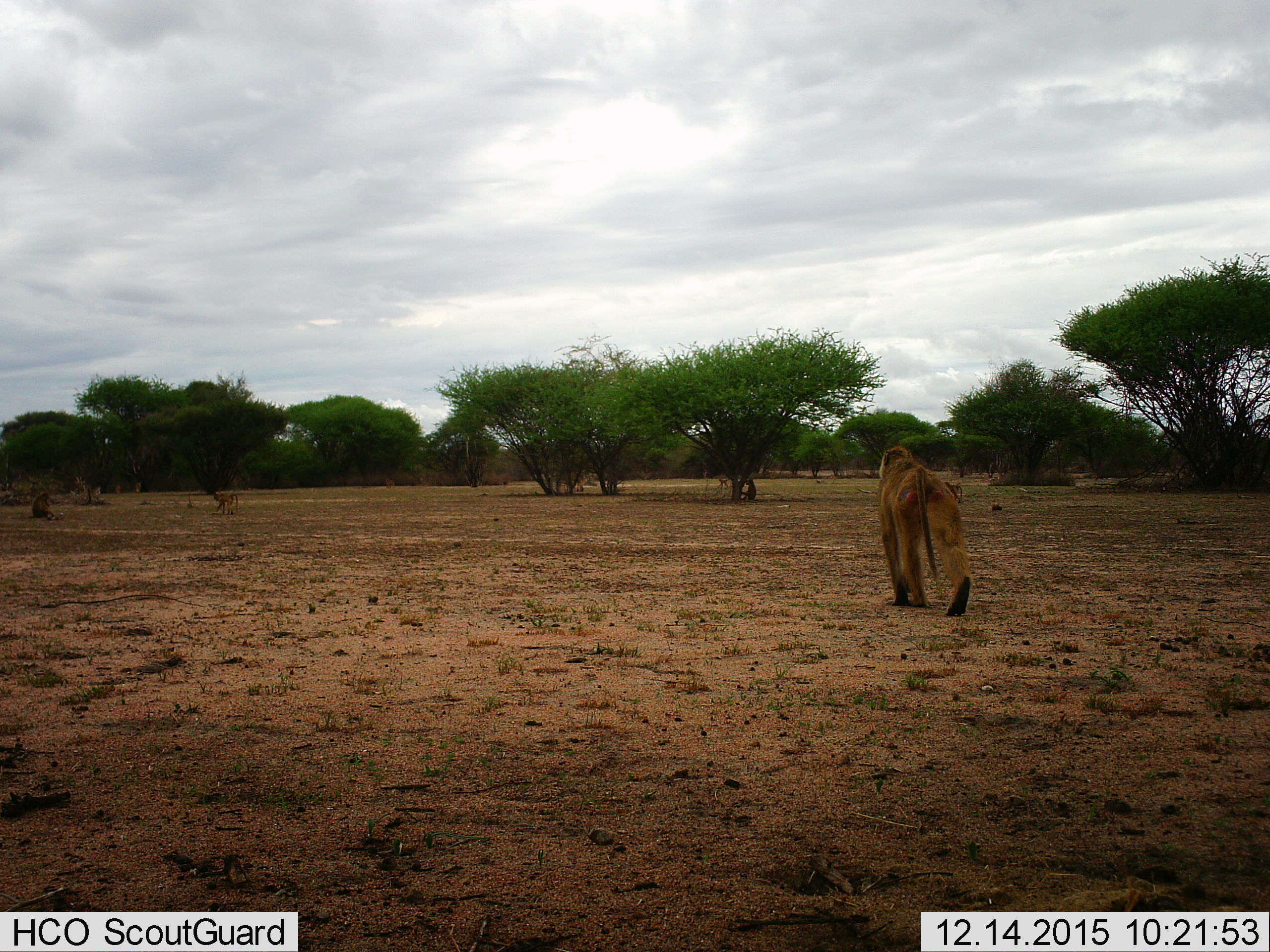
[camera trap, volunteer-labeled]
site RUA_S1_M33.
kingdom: Animalia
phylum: Chordata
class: Mammalia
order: Primates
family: Cercopithecidae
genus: Papio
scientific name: Papio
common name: baboon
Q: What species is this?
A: Baboon (Papio).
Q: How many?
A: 7.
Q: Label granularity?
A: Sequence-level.